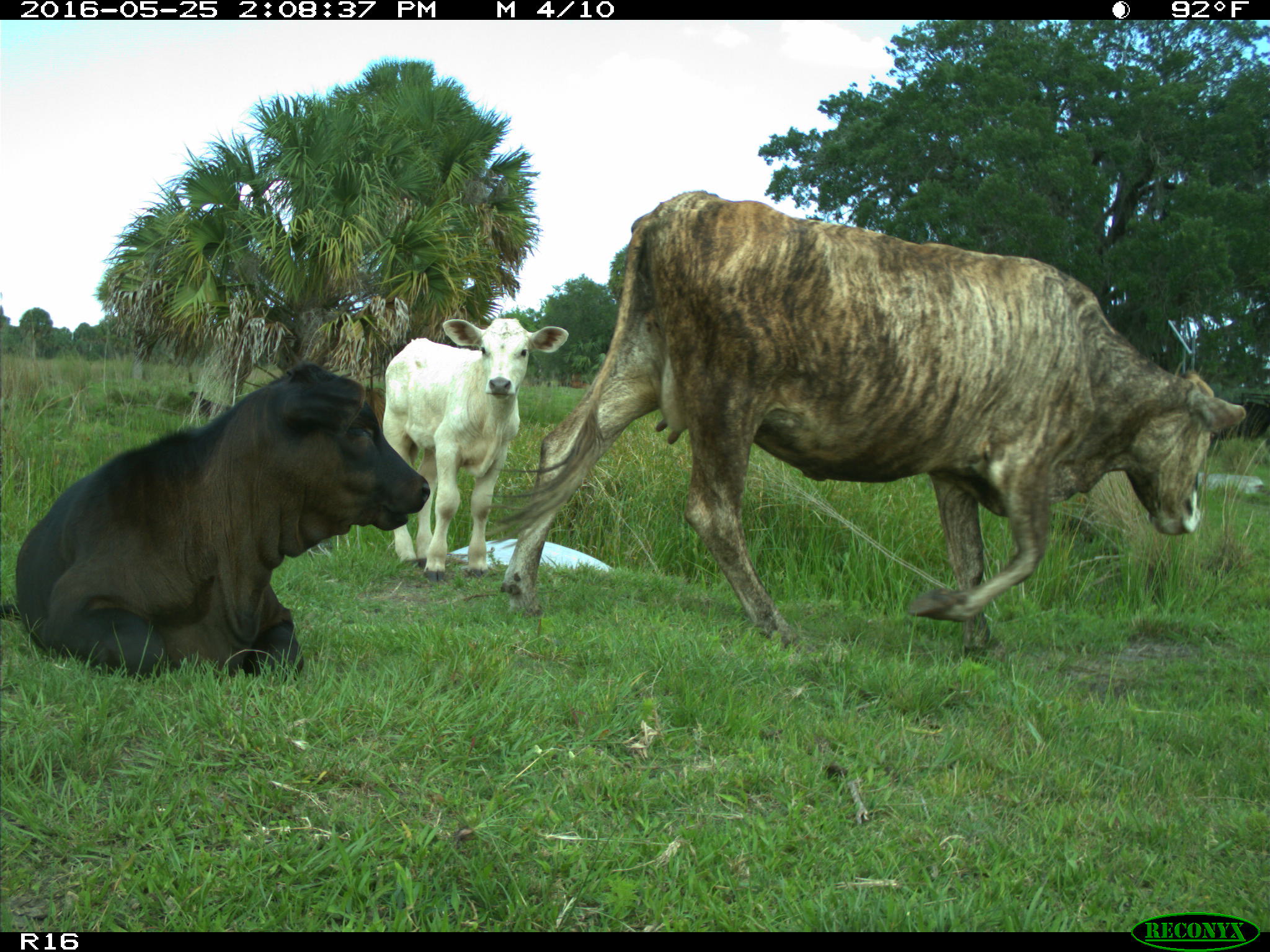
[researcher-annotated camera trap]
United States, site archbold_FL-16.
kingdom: Animalia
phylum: Chordata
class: Mammalia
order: Artiodactyla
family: Bovidae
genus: Bos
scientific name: Bos taurus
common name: domestic cow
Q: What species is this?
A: Bos taurus (domestic cow).